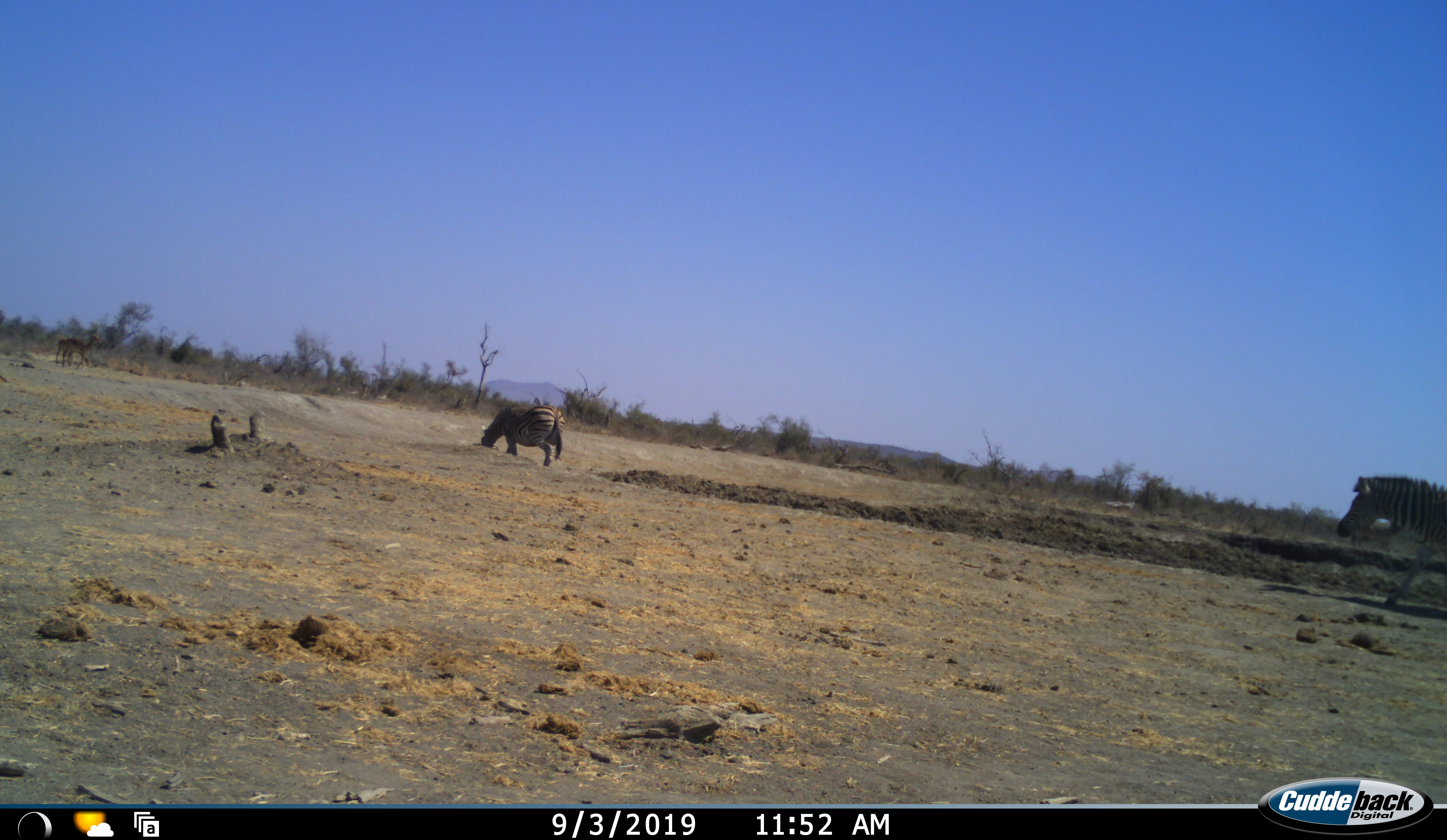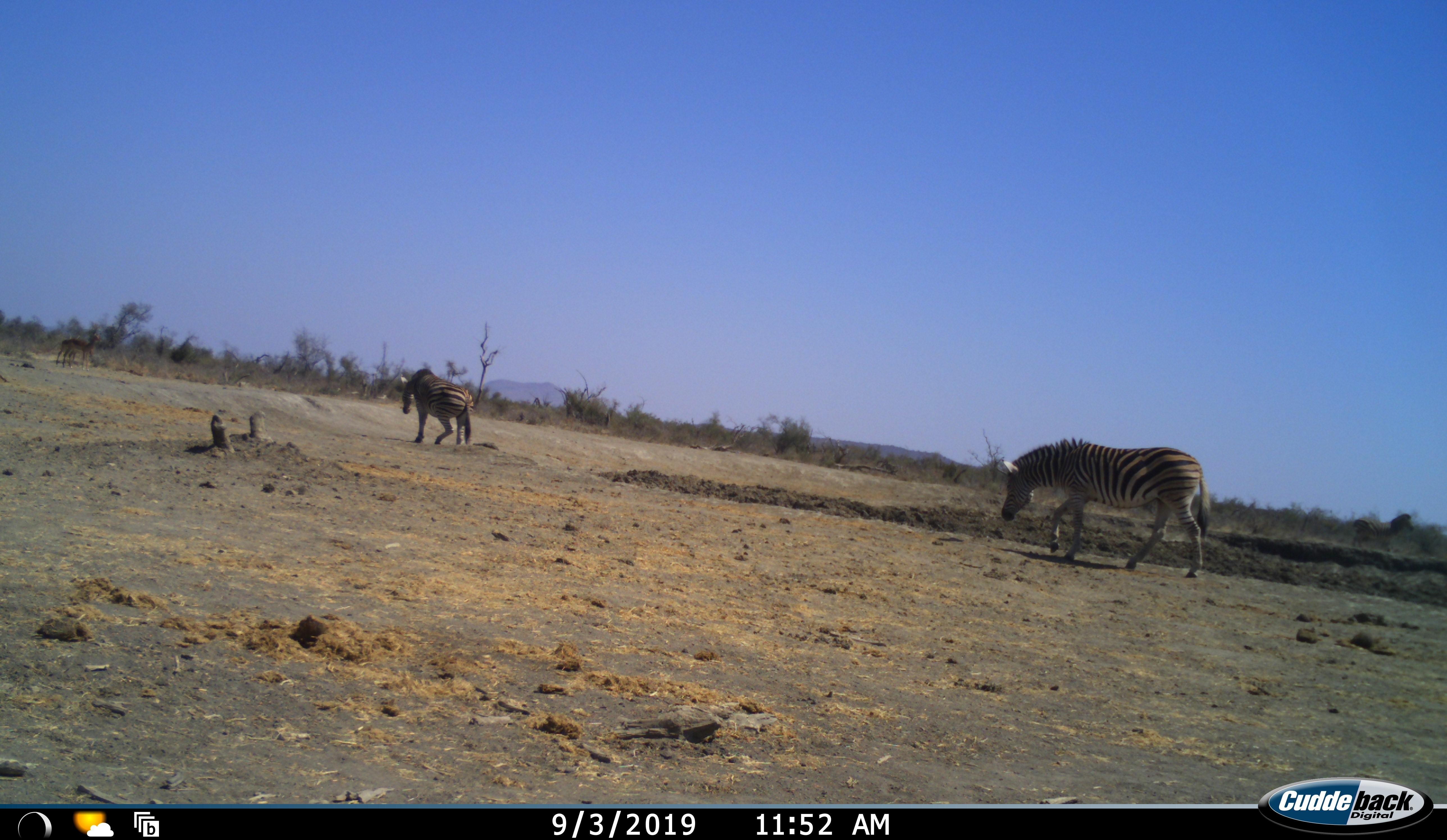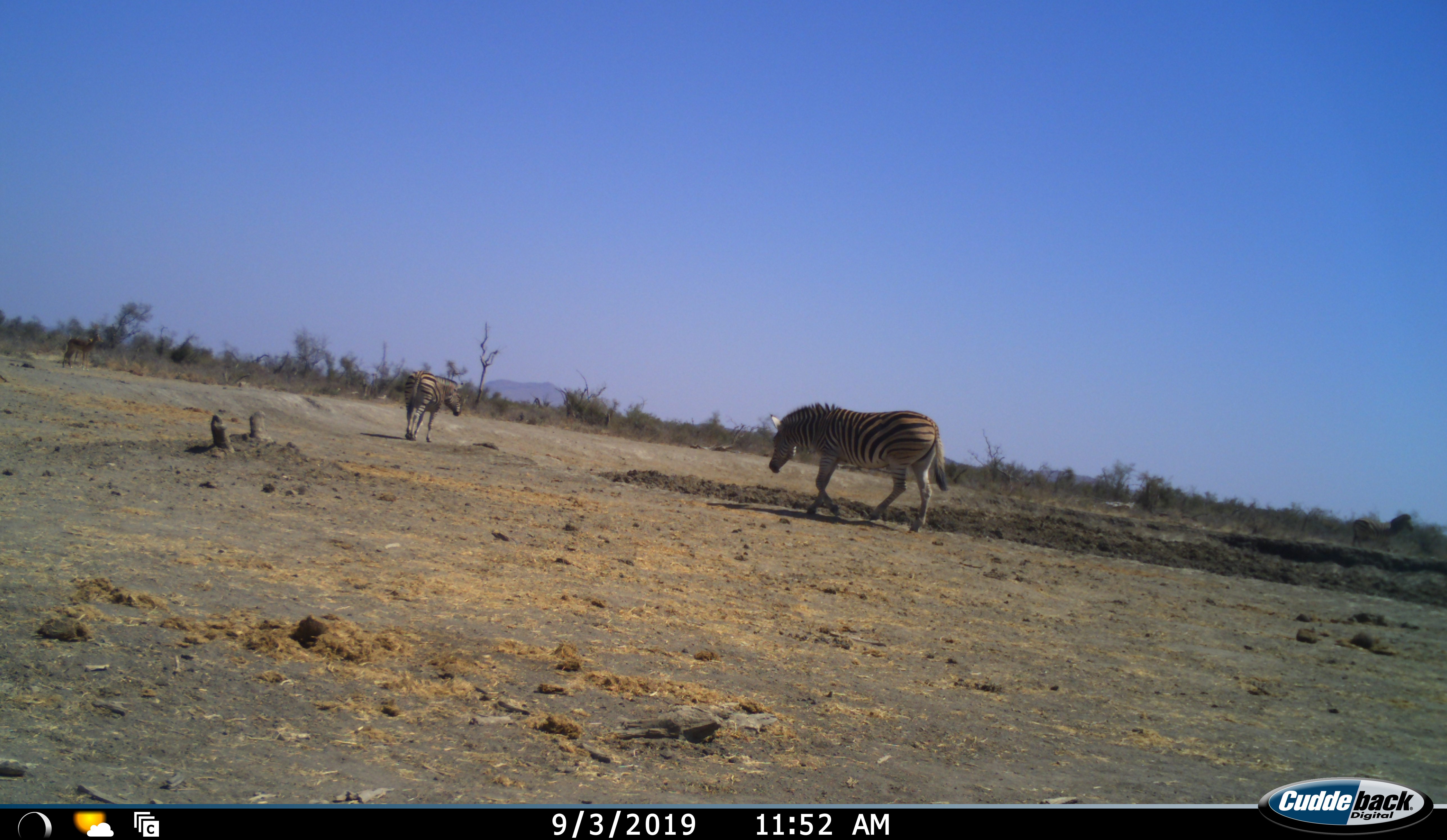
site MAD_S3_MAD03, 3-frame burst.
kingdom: Animalia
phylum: Chordata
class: Mammalia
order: Perissodactyla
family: Equidae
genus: Equus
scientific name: Equus quagga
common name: plains zebra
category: zebraplains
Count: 2.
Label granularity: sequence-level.